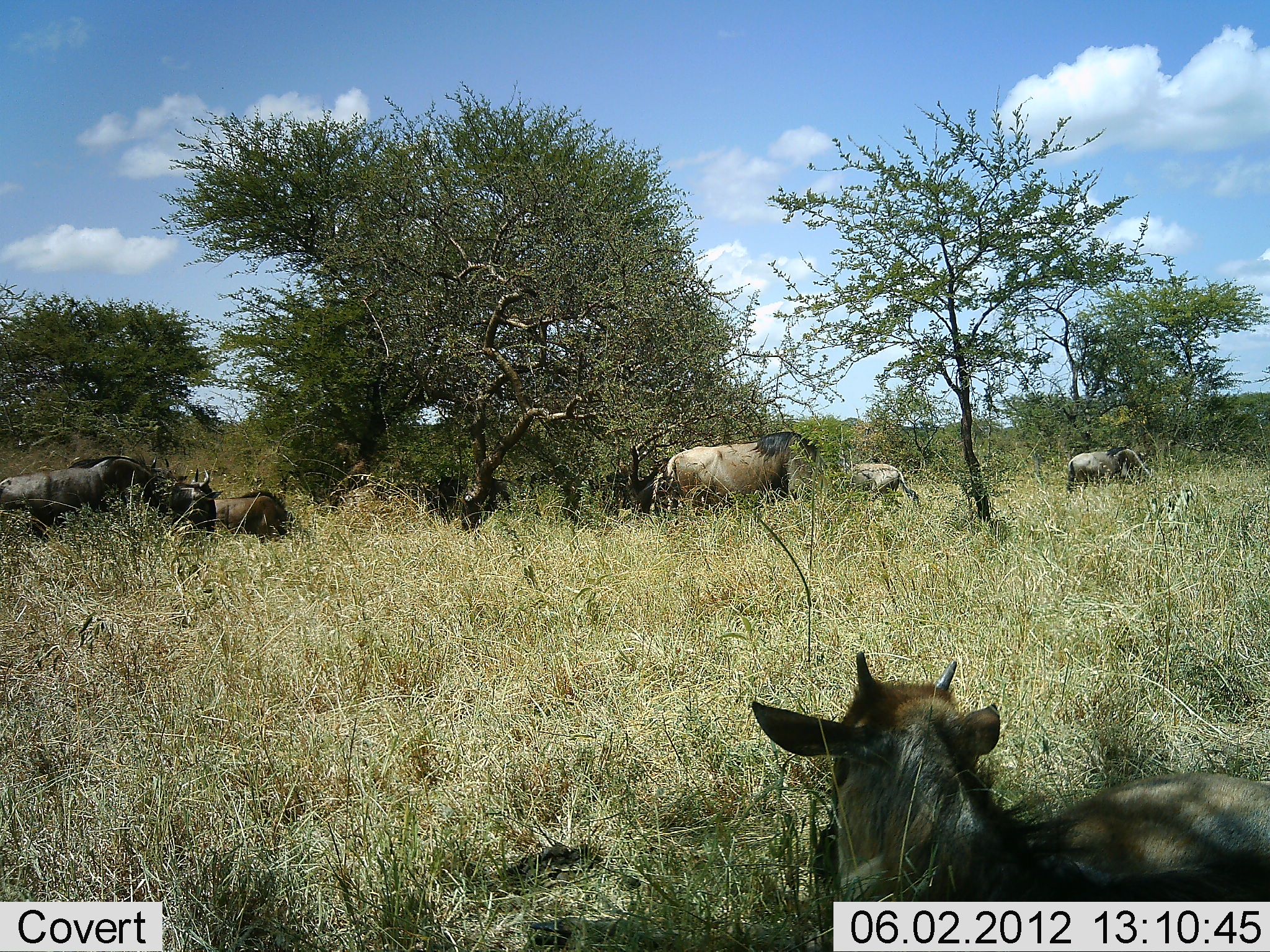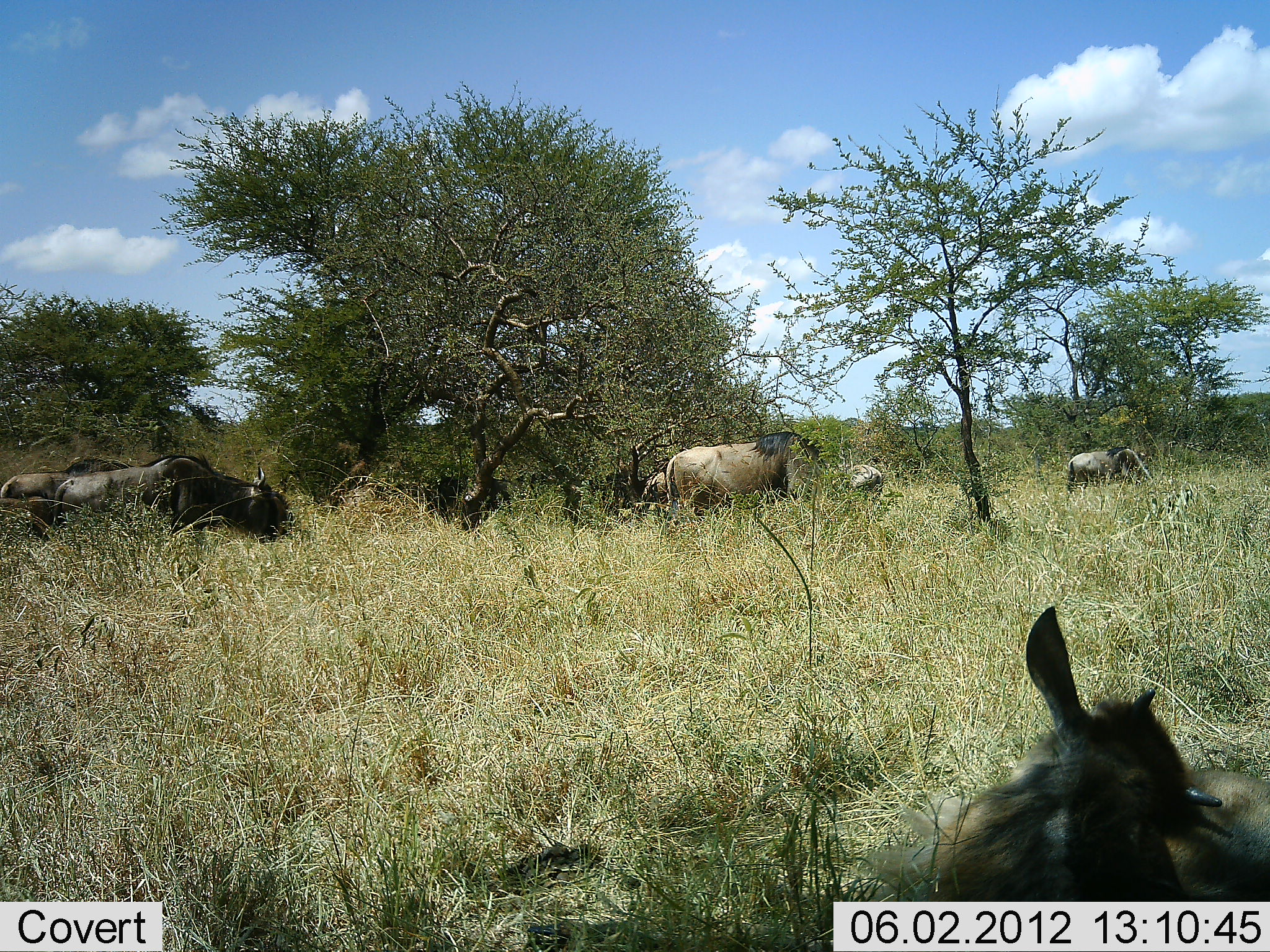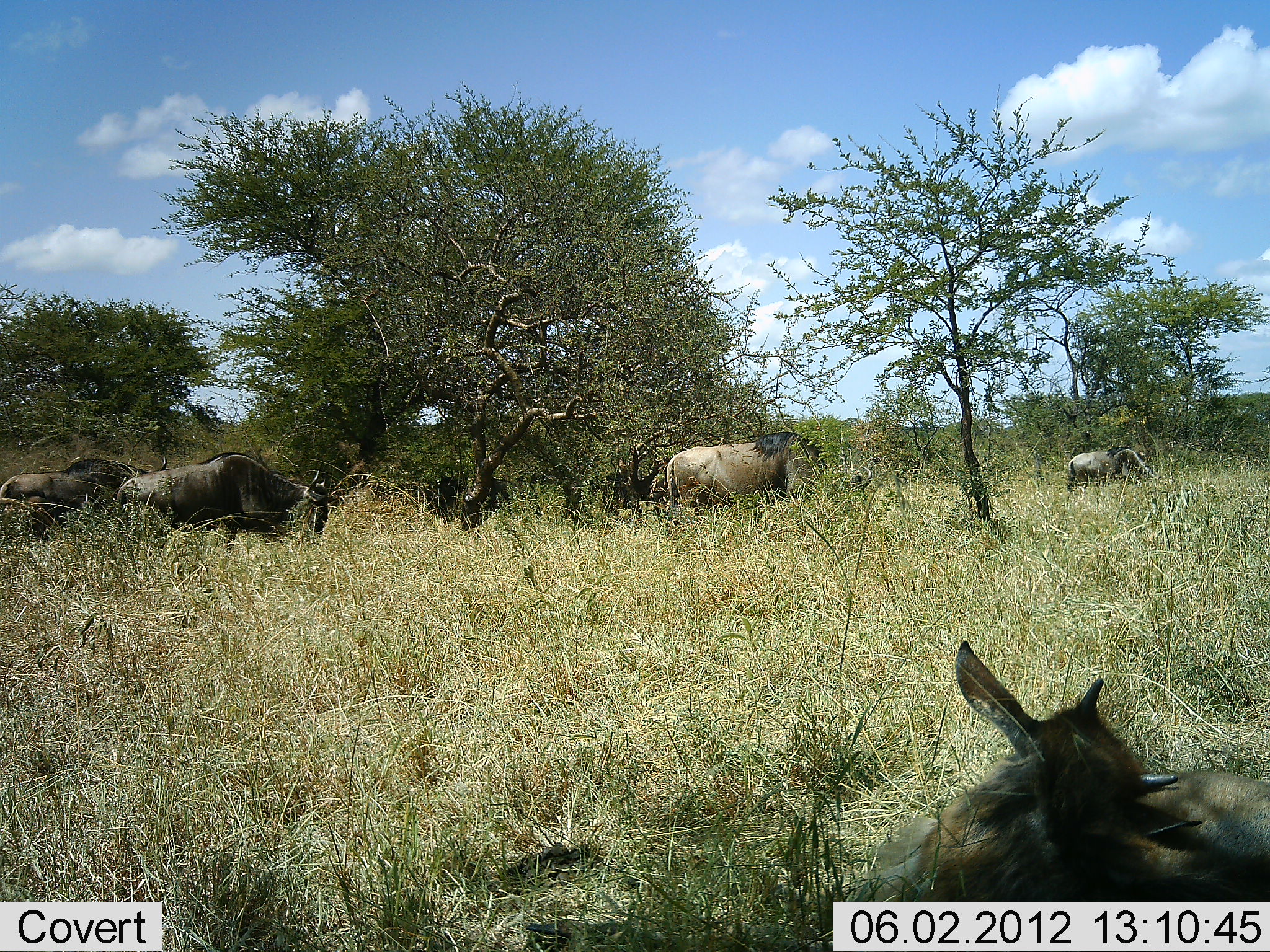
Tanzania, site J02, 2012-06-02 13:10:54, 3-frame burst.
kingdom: Animalia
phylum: Chordata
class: Mammalia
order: Artiodactyla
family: Bovidae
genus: Connochaetes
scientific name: Connochaetes taurinus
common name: blue wildebeest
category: wildebeest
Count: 7.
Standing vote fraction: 60%.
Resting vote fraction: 90%.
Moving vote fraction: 40%.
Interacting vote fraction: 20%.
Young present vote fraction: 40%.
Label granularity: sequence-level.